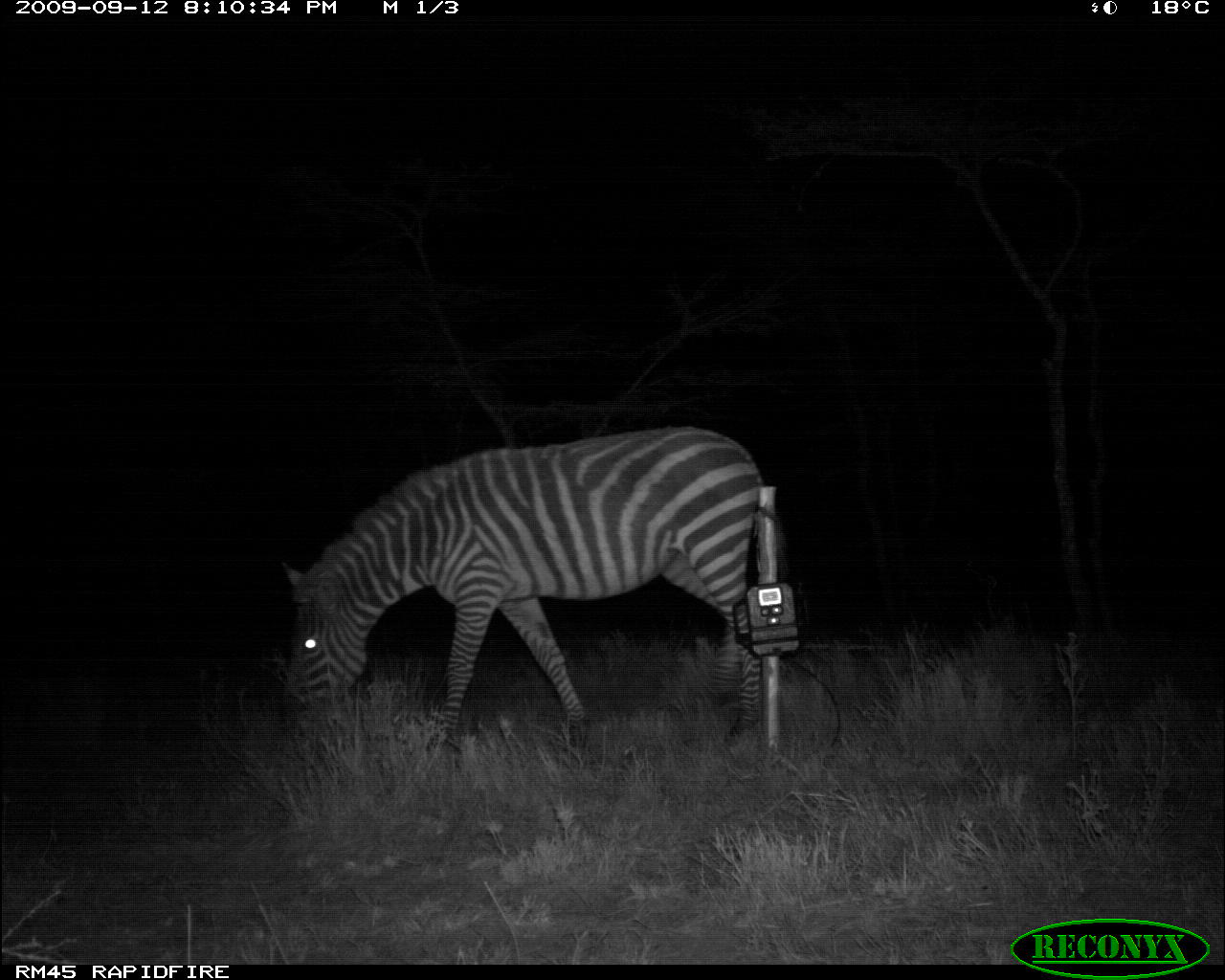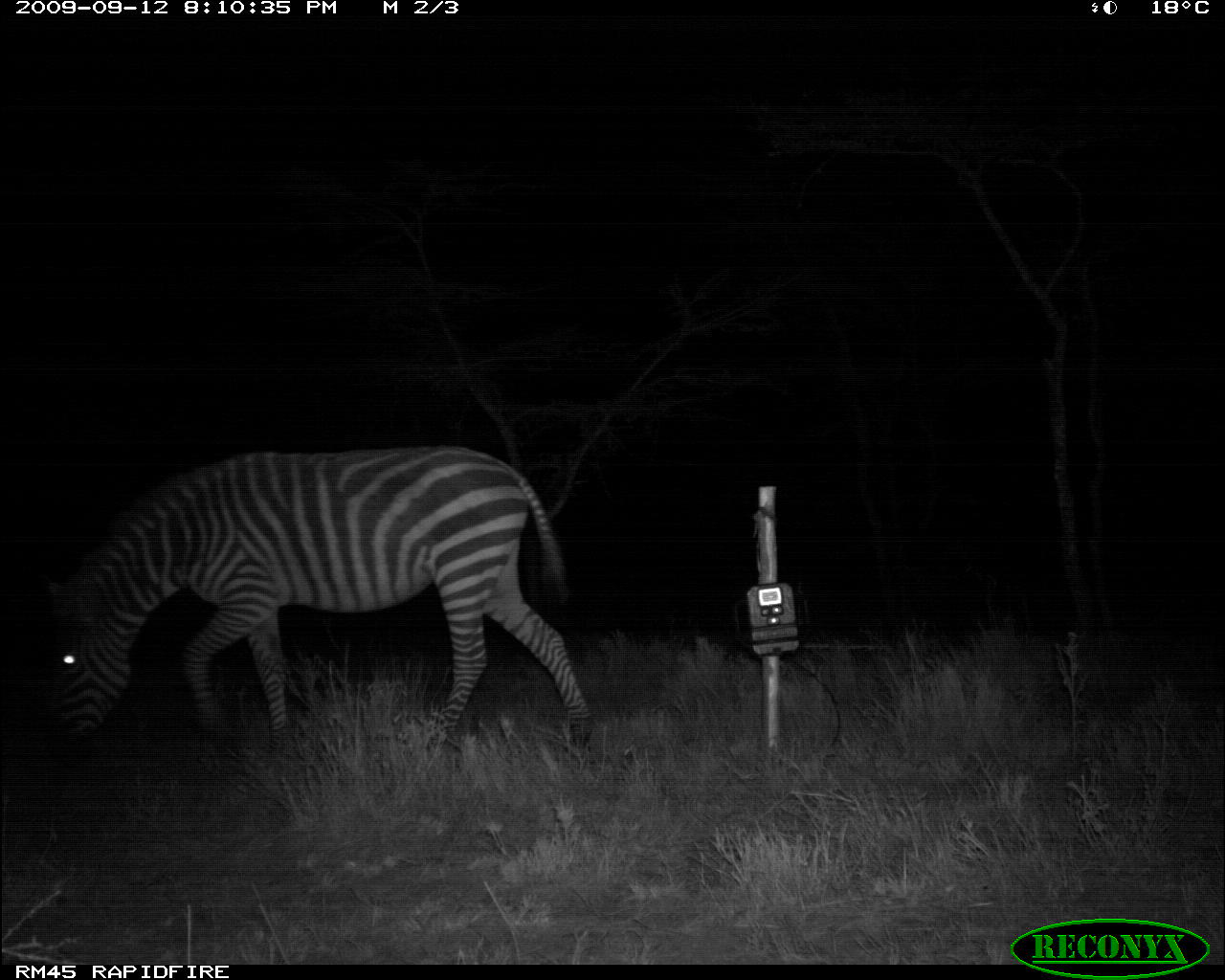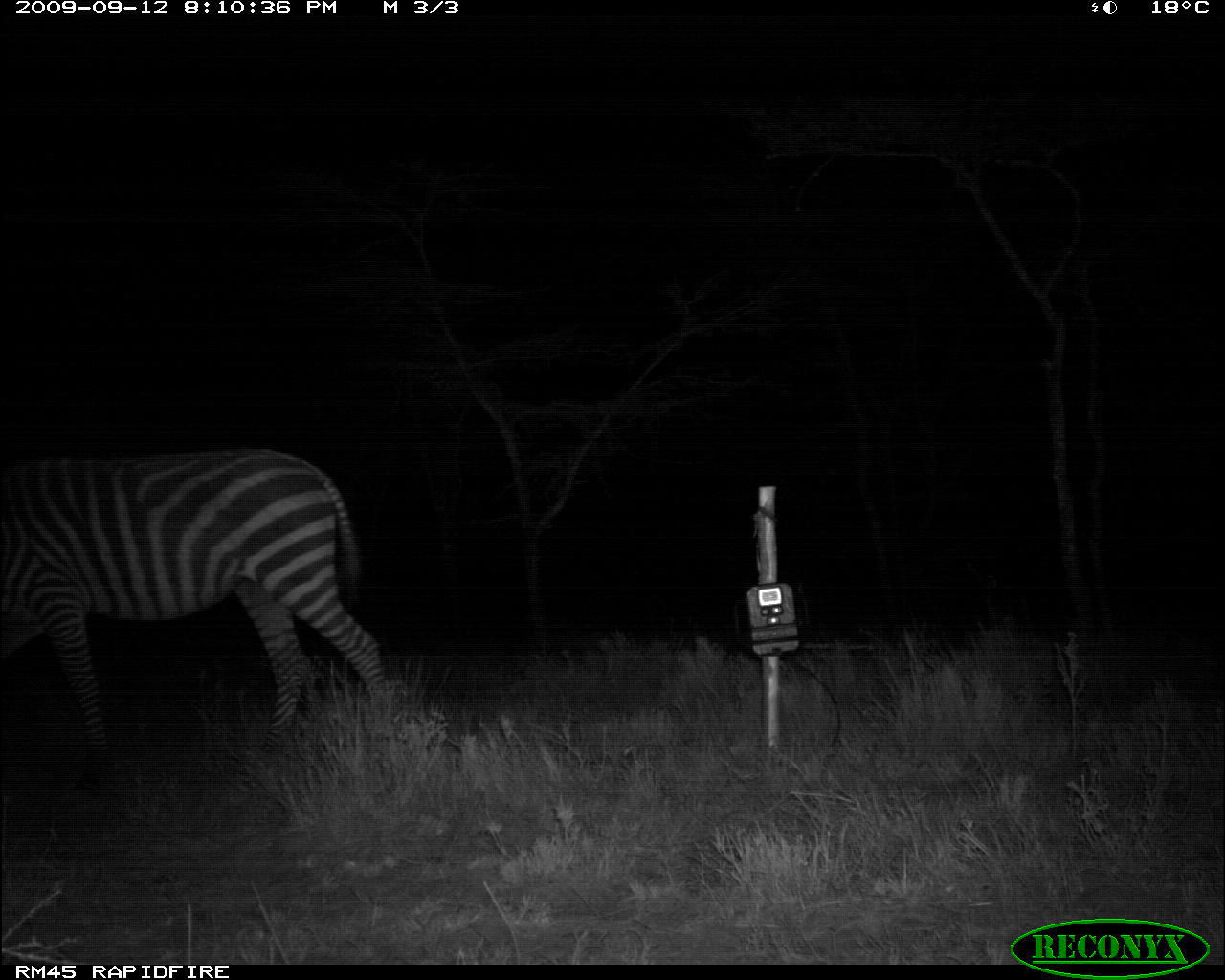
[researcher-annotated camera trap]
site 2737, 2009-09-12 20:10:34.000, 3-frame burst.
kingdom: Animalia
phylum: Chordata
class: Mammalia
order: Perissodactyla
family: Equidae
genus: Equus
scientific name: Equus quagga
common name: plains zebra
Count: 1.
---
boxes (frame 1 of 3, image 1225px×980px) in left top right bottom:
equus quagga: 276 422 765 743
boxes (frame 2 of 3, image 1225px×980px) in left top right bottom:
equus quagga: 33 440 596 767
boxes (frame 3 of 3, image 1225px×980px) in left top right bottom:
equus quagga: 0 441 388 794